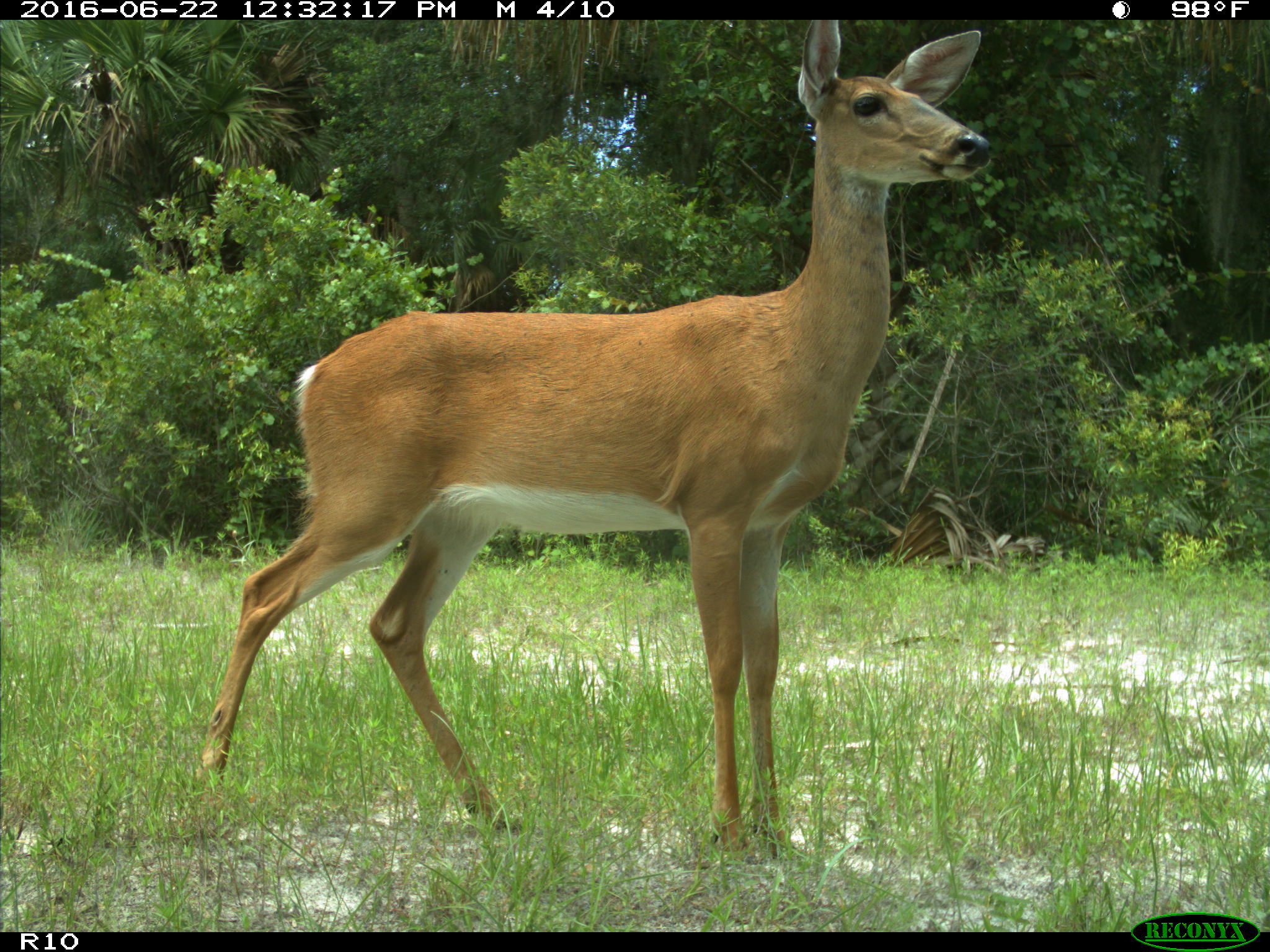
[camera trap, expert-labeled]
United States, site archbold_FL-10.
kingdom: Animalia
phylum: Chordata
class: Mammalia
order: Artiodactyla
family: Cervidae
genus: Odocoileus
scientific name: Odocoileus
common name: deer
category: unidentified deer